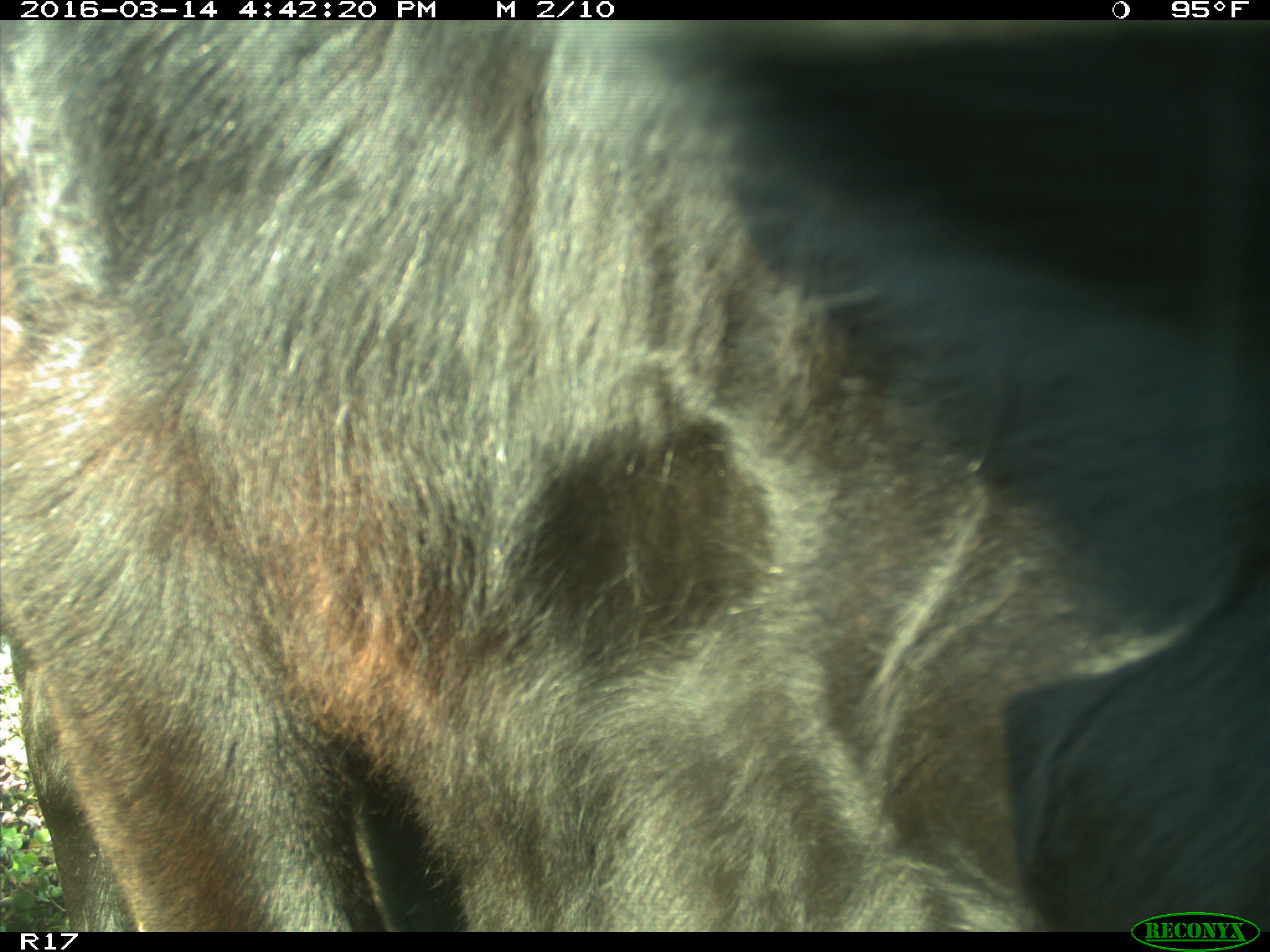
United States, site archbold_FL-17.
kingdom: Animalia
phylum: Chordata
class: Mammalia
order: Artiodactyla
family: Bovidae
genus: Bos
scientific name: Bos taurus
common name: domestic cow